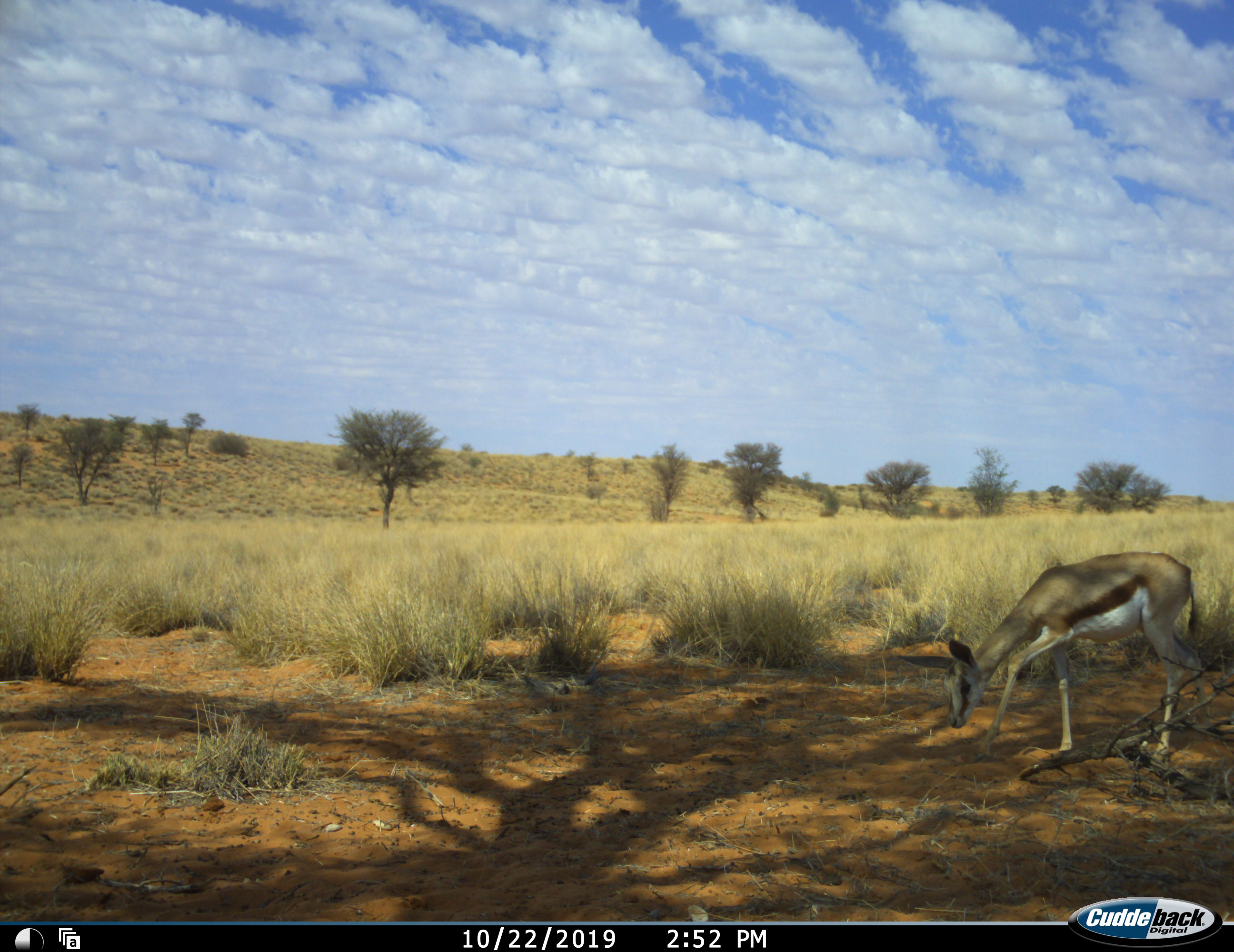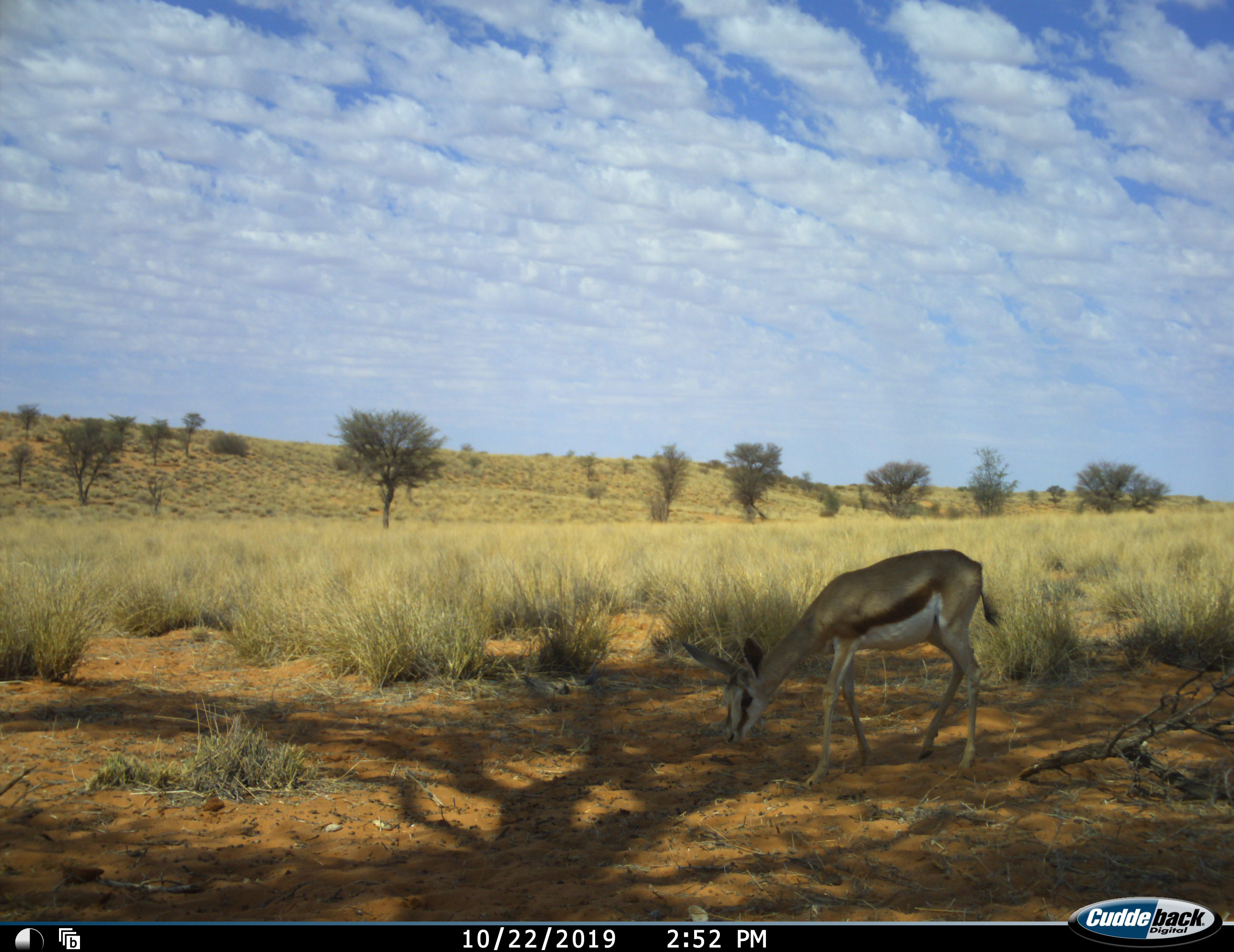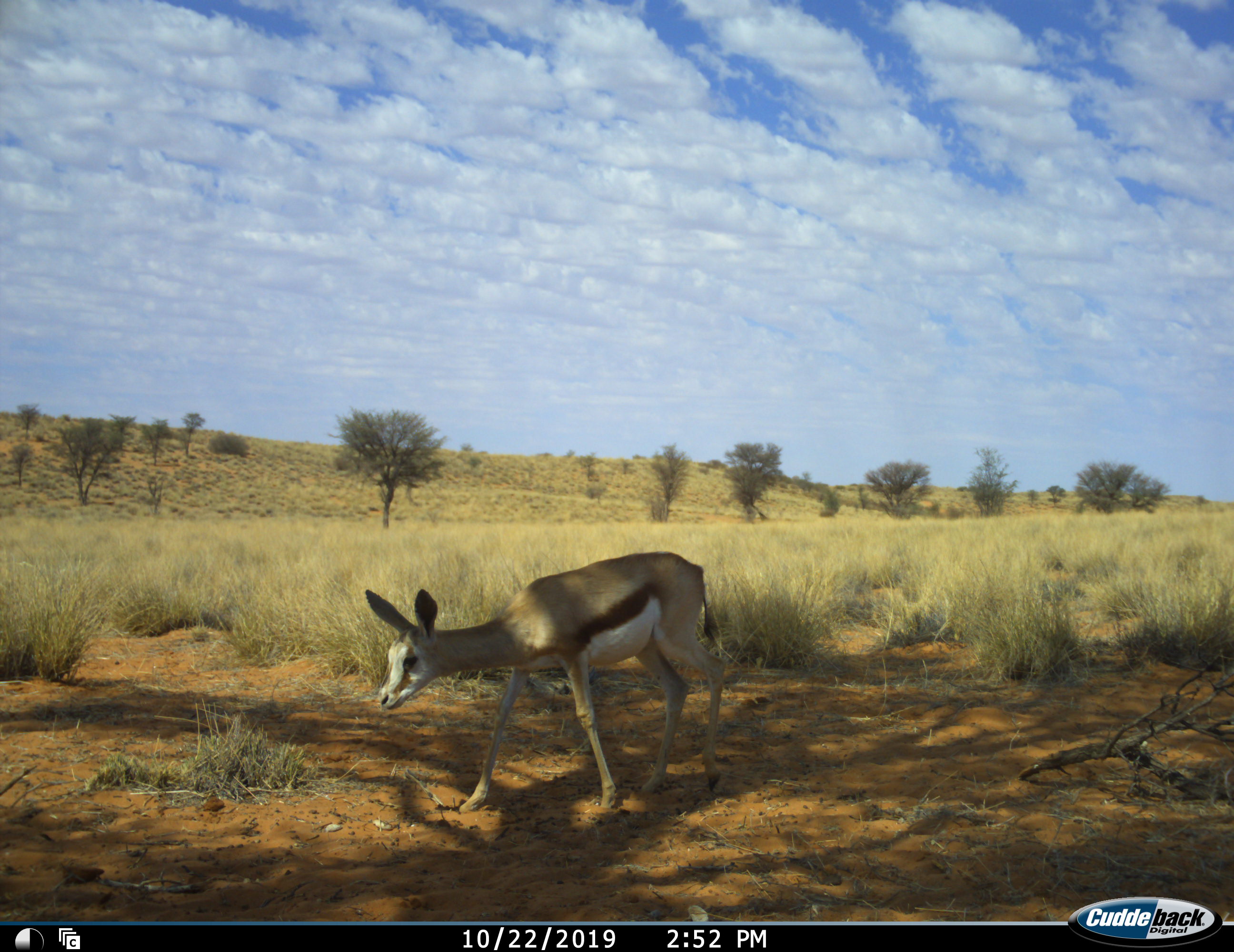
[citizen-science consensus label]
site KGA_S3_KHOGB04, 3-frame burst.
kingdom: Animalia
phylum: Chordata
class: Mammalia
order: Artiodactyla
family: Bovidae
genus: Antidorcas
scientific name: Antidorcas marsupialis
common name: springbok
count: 1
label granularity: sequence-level